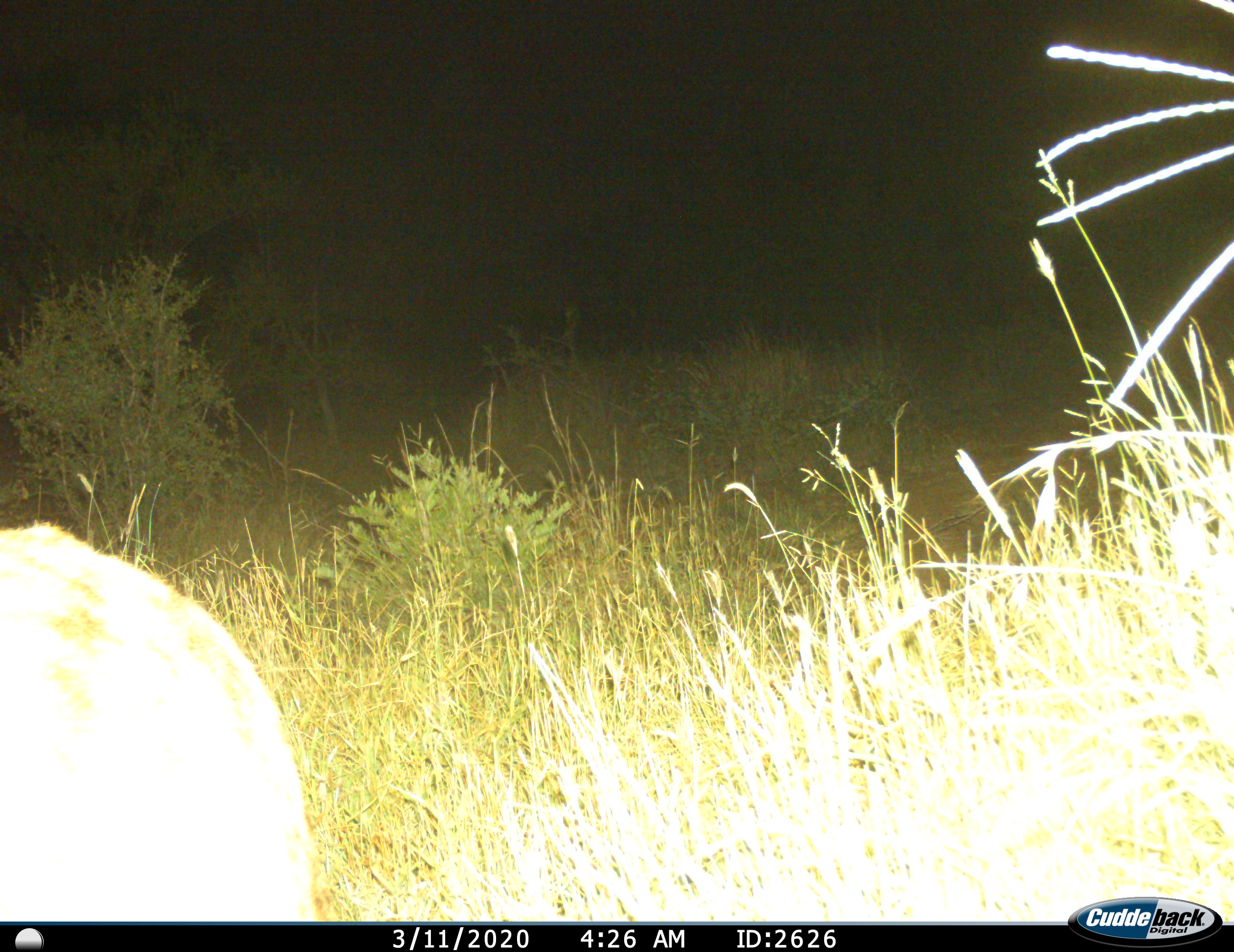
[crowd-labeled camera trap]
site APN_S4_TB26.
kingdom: Animalia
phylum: Chordata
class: Mammalia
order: Carnivora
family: Hyaenidae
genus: Crocuta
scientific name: Crocuta crocuta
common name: spotted hyena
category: hyenaspotted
Hyenaspotted (spotted hyena) (Crocuta crocuta), count 1. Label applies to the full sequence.